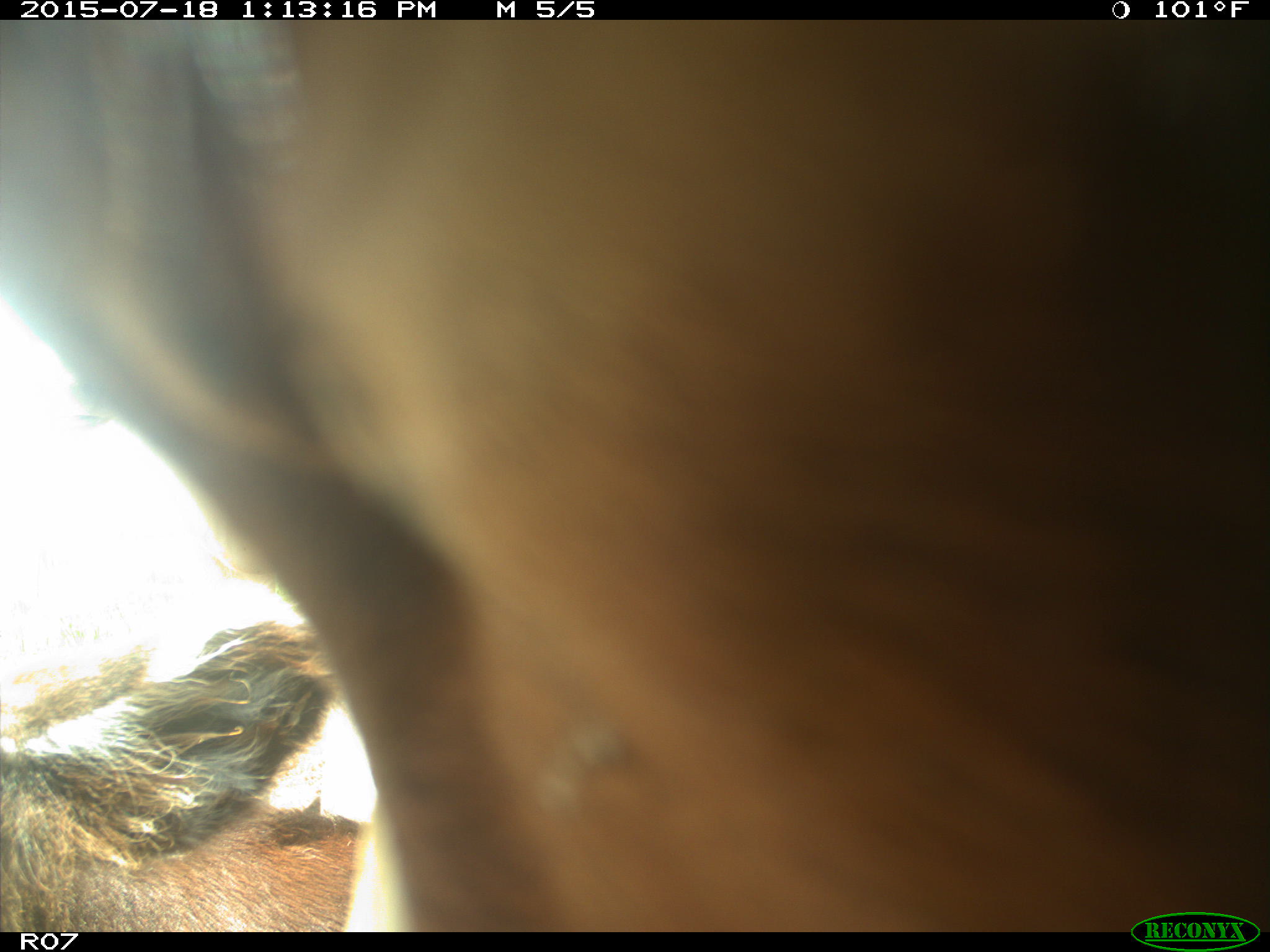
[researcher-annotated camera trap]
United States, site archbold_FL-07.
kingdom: Animalia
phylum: Chordata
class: Mammalia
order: Artiodactyla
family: Bovidae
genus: Bos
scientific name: Bos taurus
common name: domestic cow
Bos taurus (domestic cow).